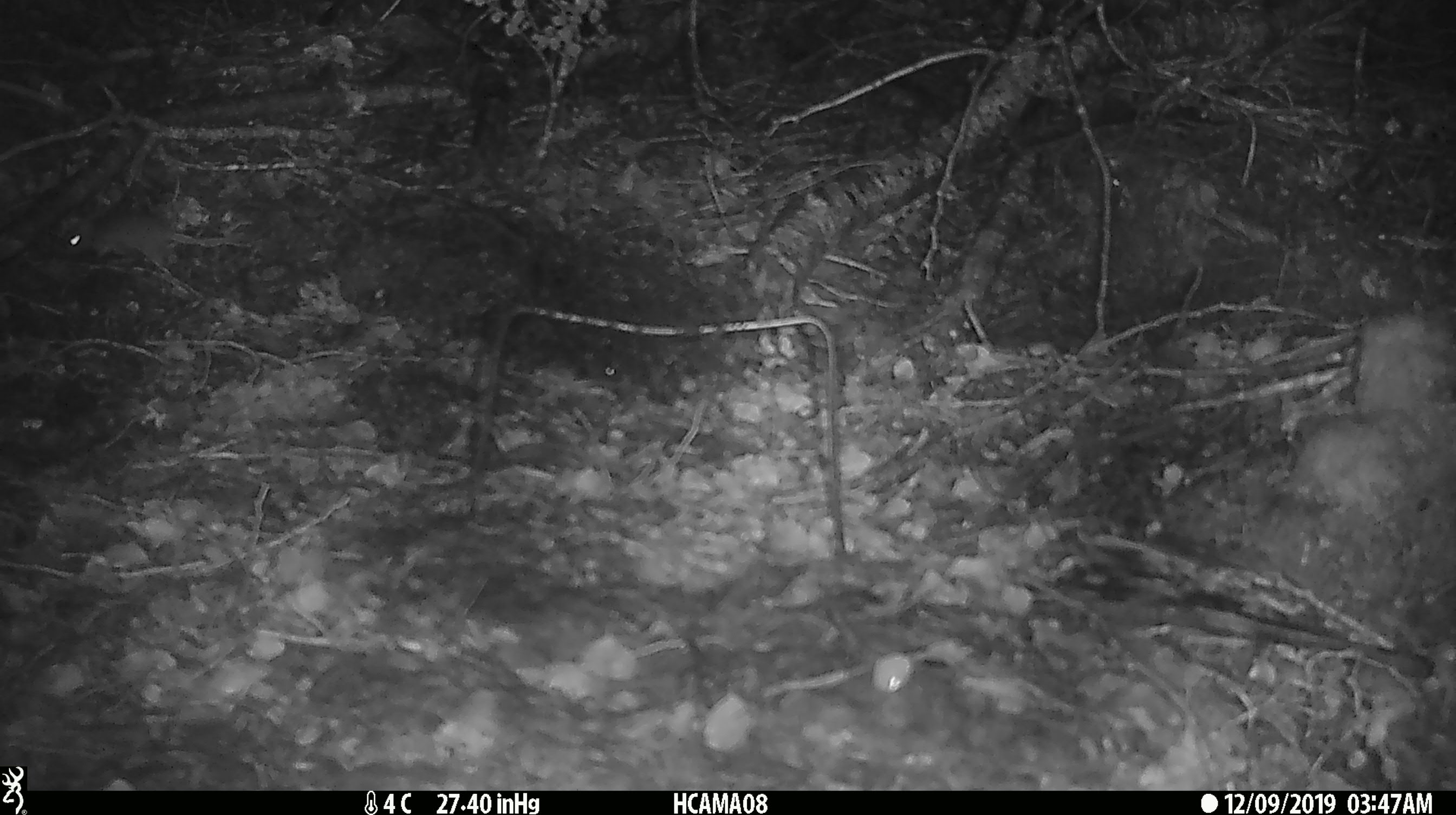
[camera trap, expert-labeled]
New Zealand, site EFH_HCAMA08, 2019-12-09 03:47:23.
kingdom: Animalia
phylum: Chordata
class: Mammalia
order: Rodentia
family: Muridae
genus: Mus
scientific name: Mus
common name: mouse